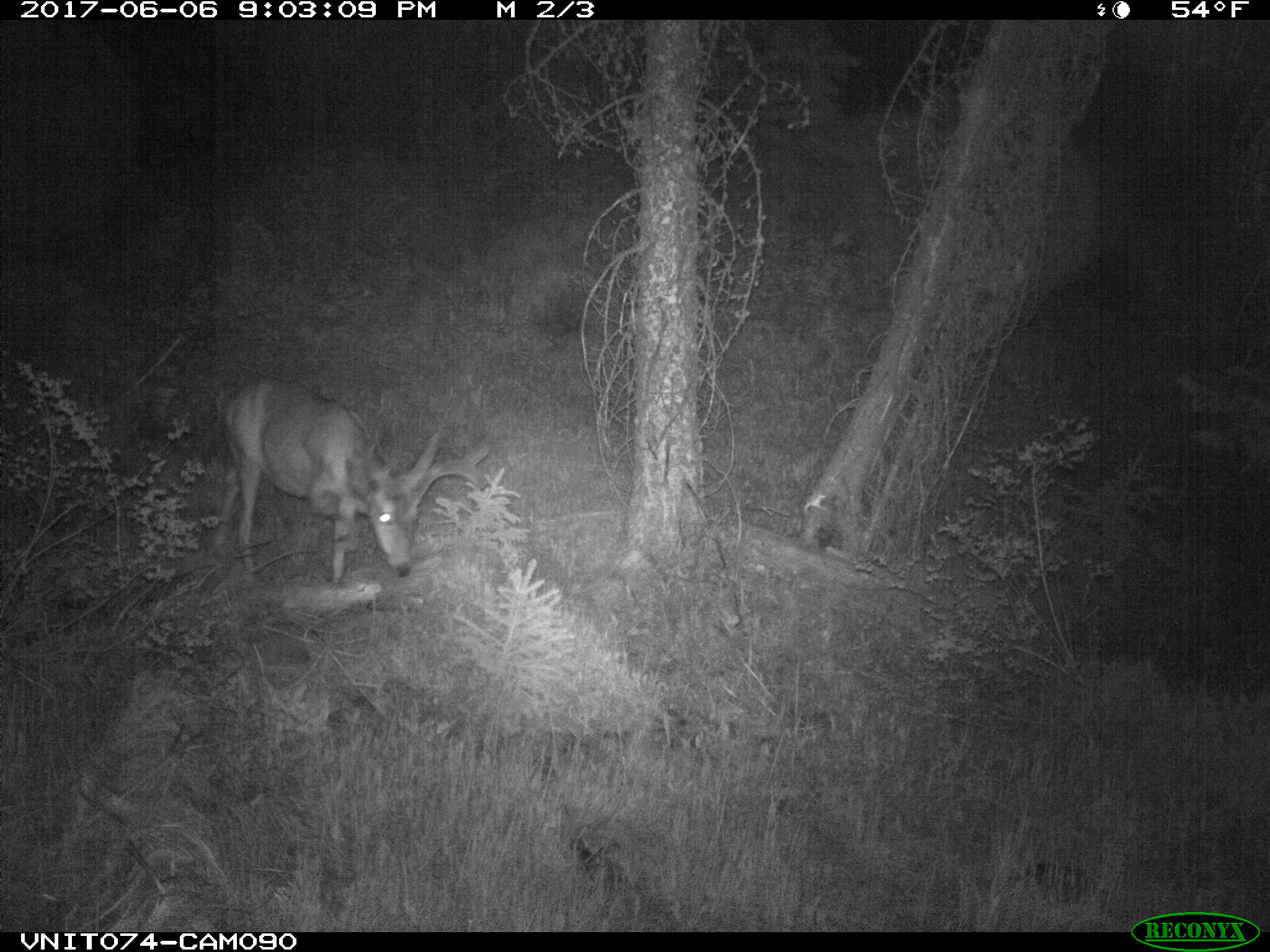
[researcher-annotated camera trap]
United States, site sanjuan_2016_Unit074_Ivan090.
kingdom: Animalia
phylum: Chordata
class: Mammalia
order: Artiodactyla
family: Cervidae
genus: Odocoileus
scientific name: Odocoileus hemionus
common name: mule deer